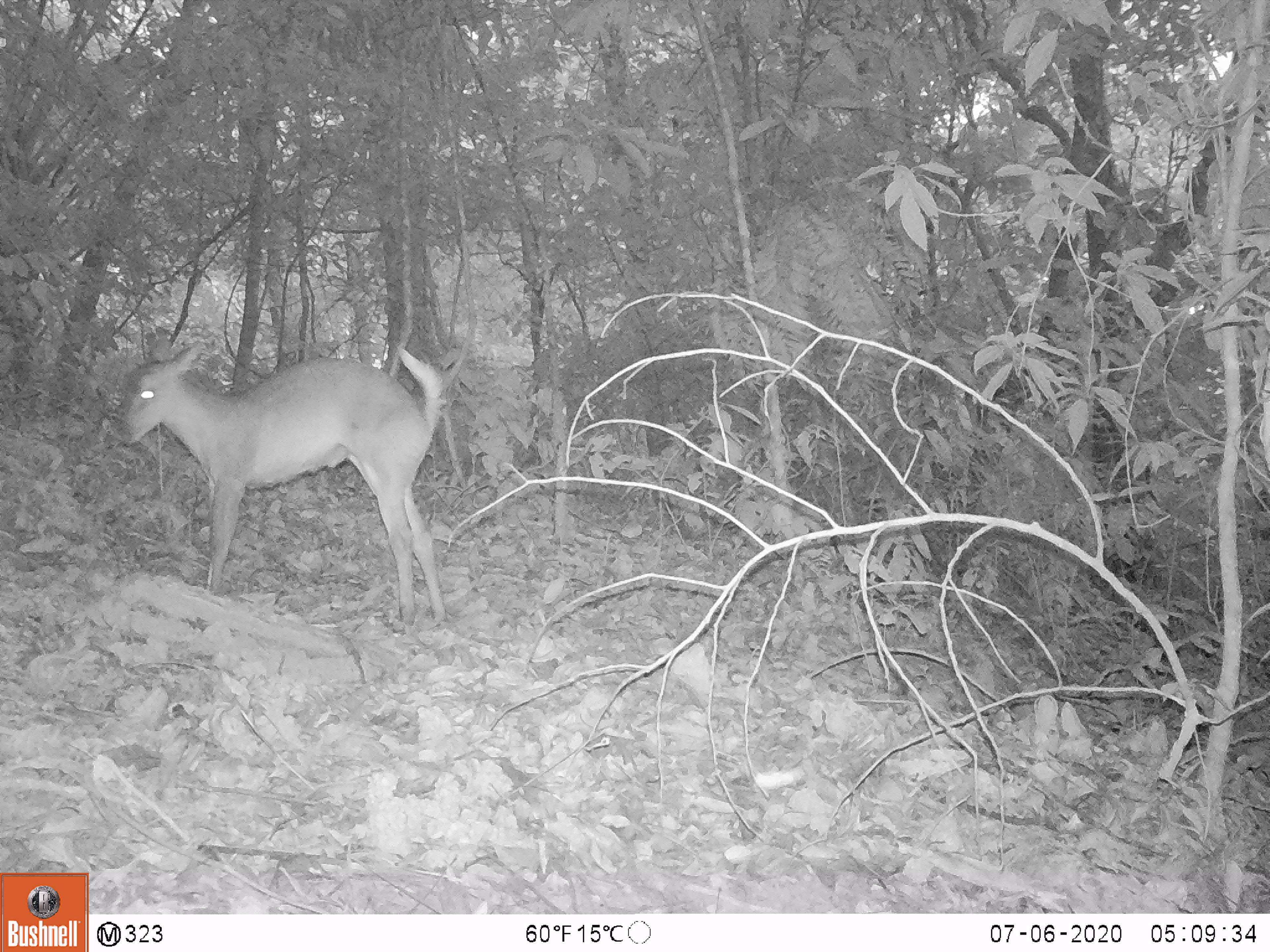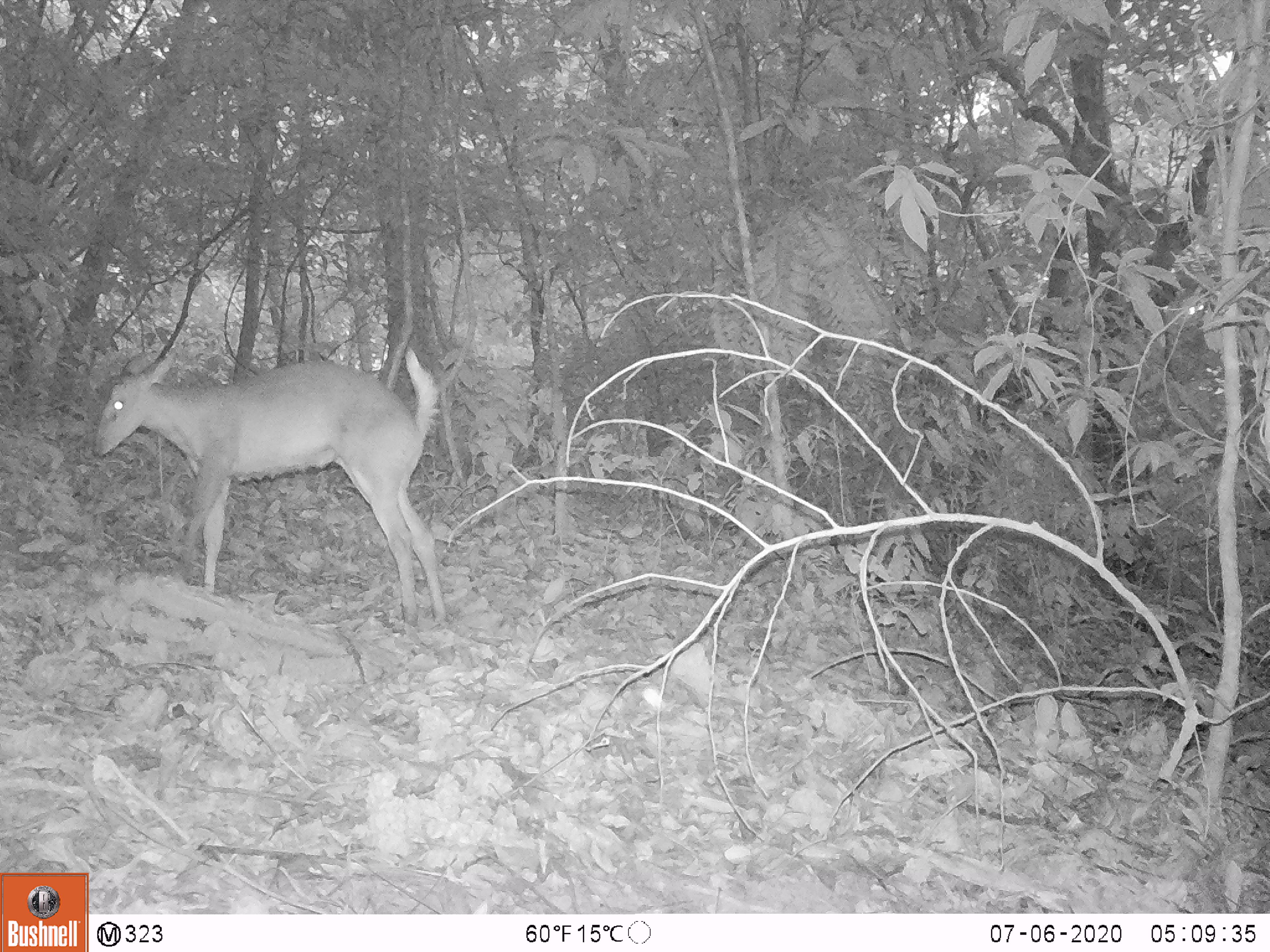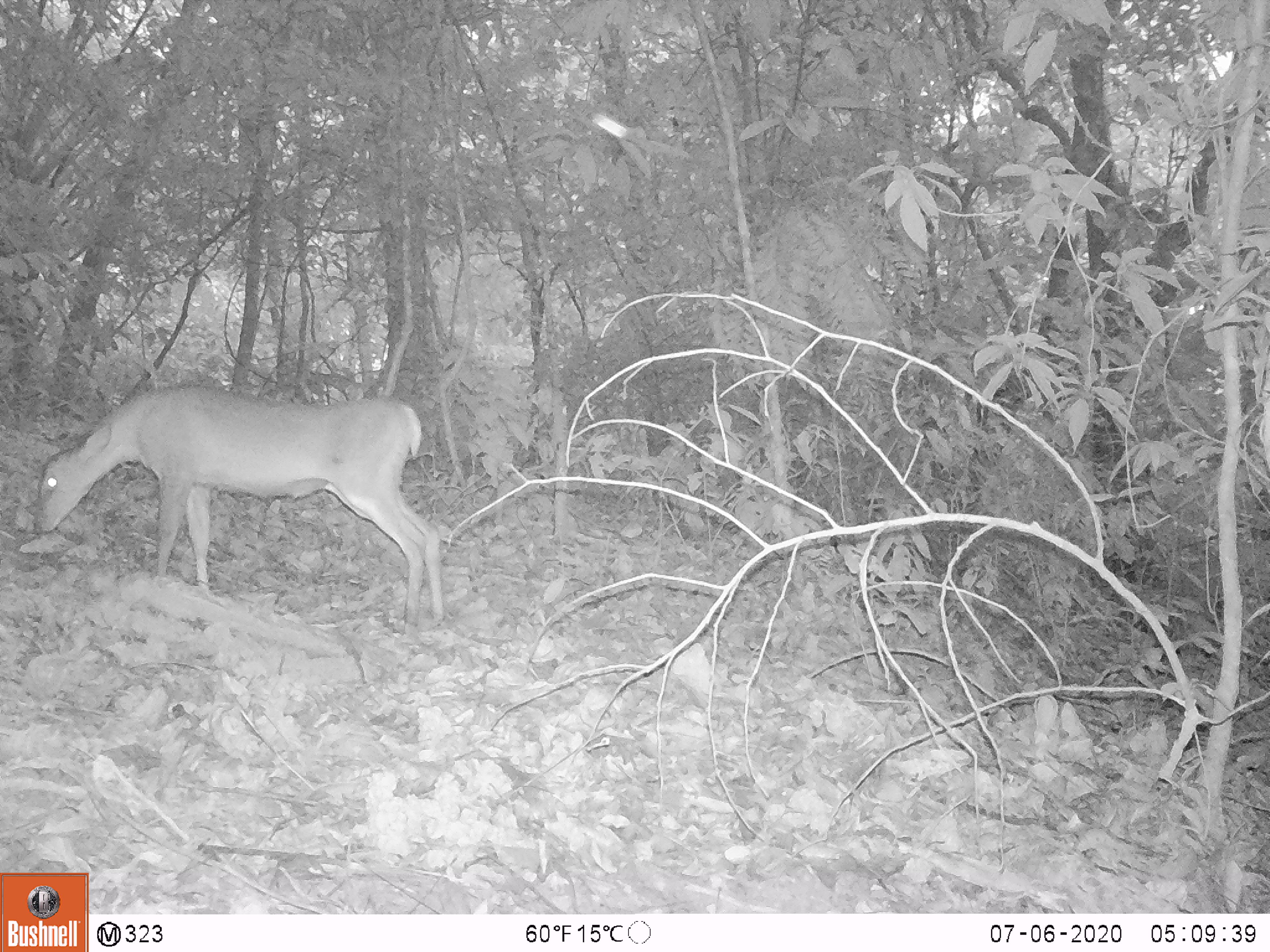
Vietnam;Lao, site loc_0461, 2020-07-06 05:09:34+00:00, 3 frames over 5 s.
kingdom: Animalia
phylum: Chordata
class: Mammalia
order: Artiodactyla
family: Cervidae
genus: Muntiacus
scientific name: Muntiacus vuquangensis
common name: large-antlered muntjac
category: large antlered muntjac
Large antlered muntjac (large-antlered muntjac) (Muntiacus vuquangensis). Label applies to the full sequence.